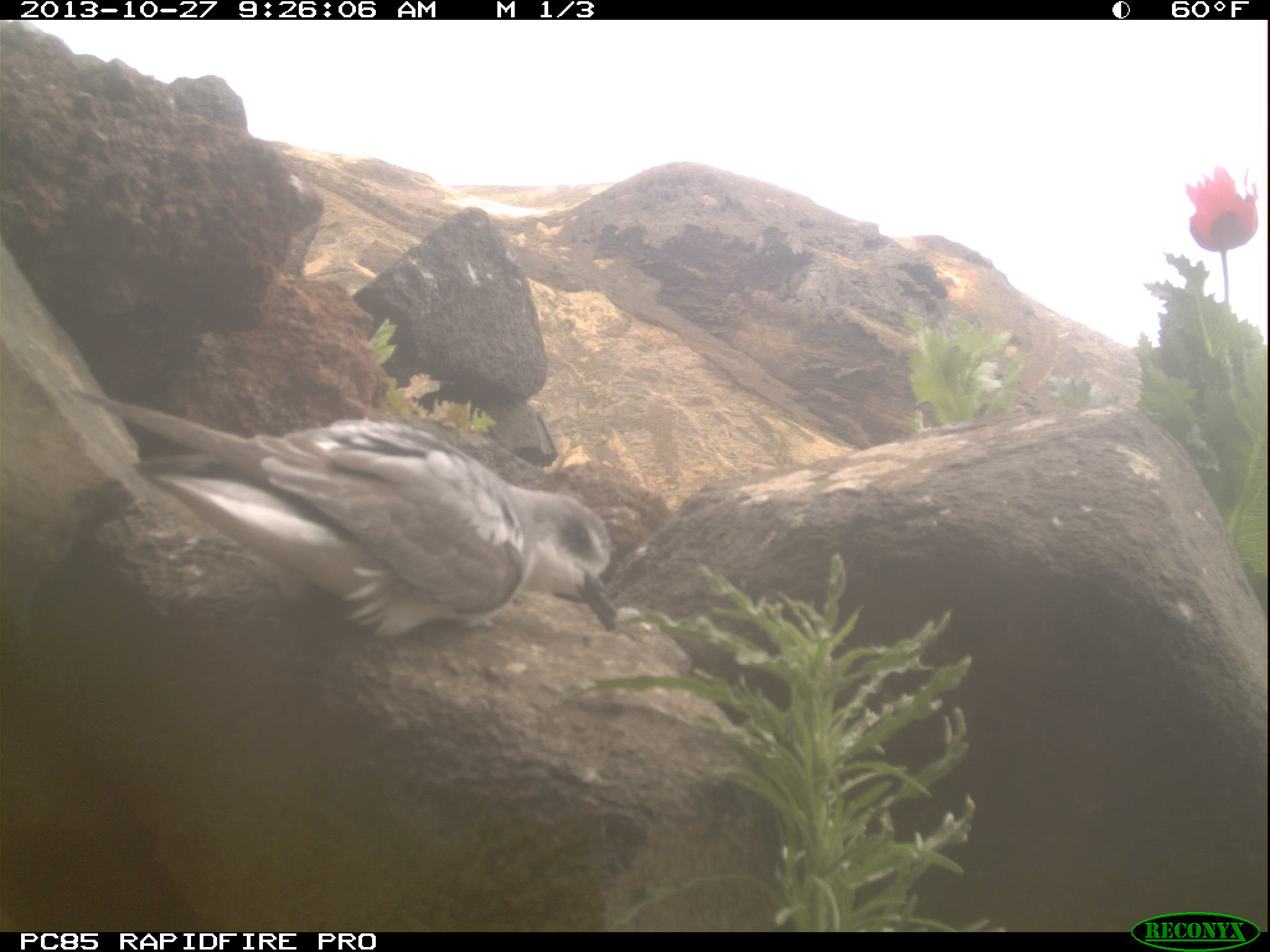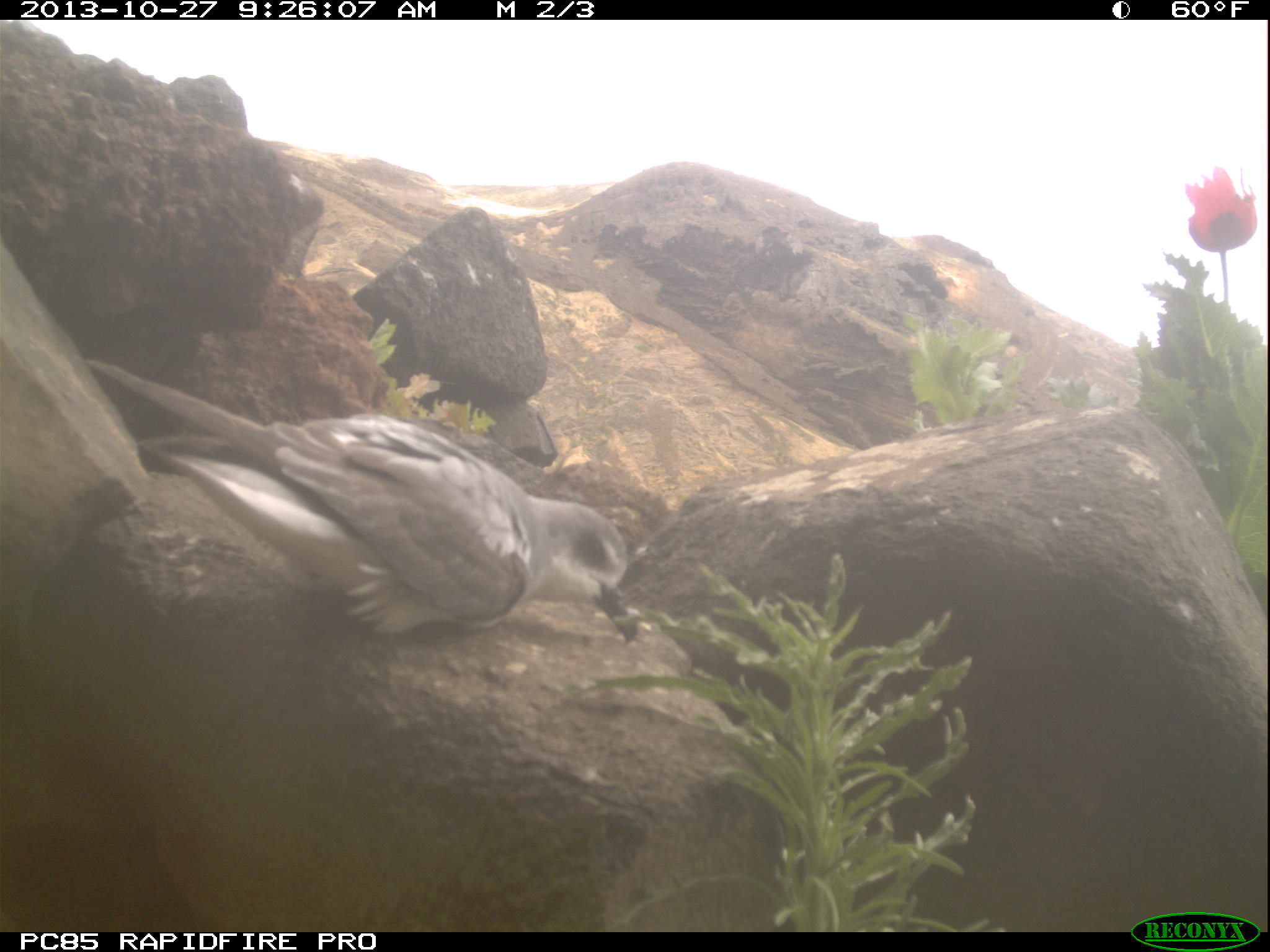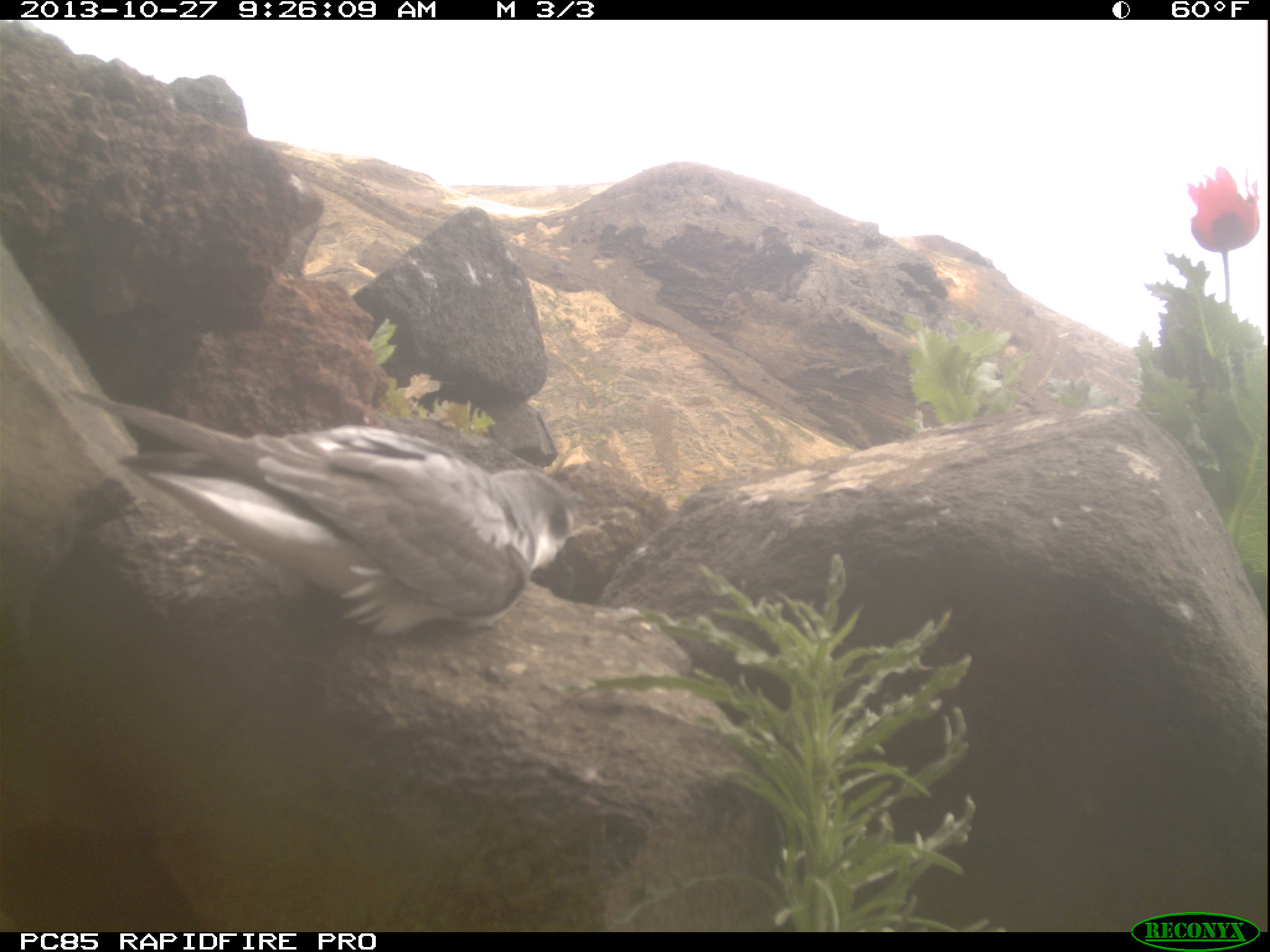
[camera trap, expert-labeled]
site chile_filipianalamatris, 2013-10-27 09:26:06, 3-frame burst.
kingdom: Animalia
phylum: Chordata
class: Aves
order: Procellariiformes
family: Procellariidae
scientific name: Procellariidae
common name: petrel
Petrel (Procellariidae).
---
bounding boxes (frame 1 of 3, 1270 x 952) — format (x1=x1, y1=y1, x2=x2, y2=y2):
petrel: (x1=13, y1=355, x2=630, y2=657)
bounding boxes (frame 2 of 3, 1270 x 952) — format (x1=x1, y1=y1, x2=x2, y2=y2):
petrel: (x1=82, y1=350, x2=648, y2=653)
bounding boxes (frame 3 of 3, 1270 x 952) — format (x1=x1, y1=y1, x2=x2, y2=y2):
petrel: (x1=51, y1=379, x2=588, y2=658)